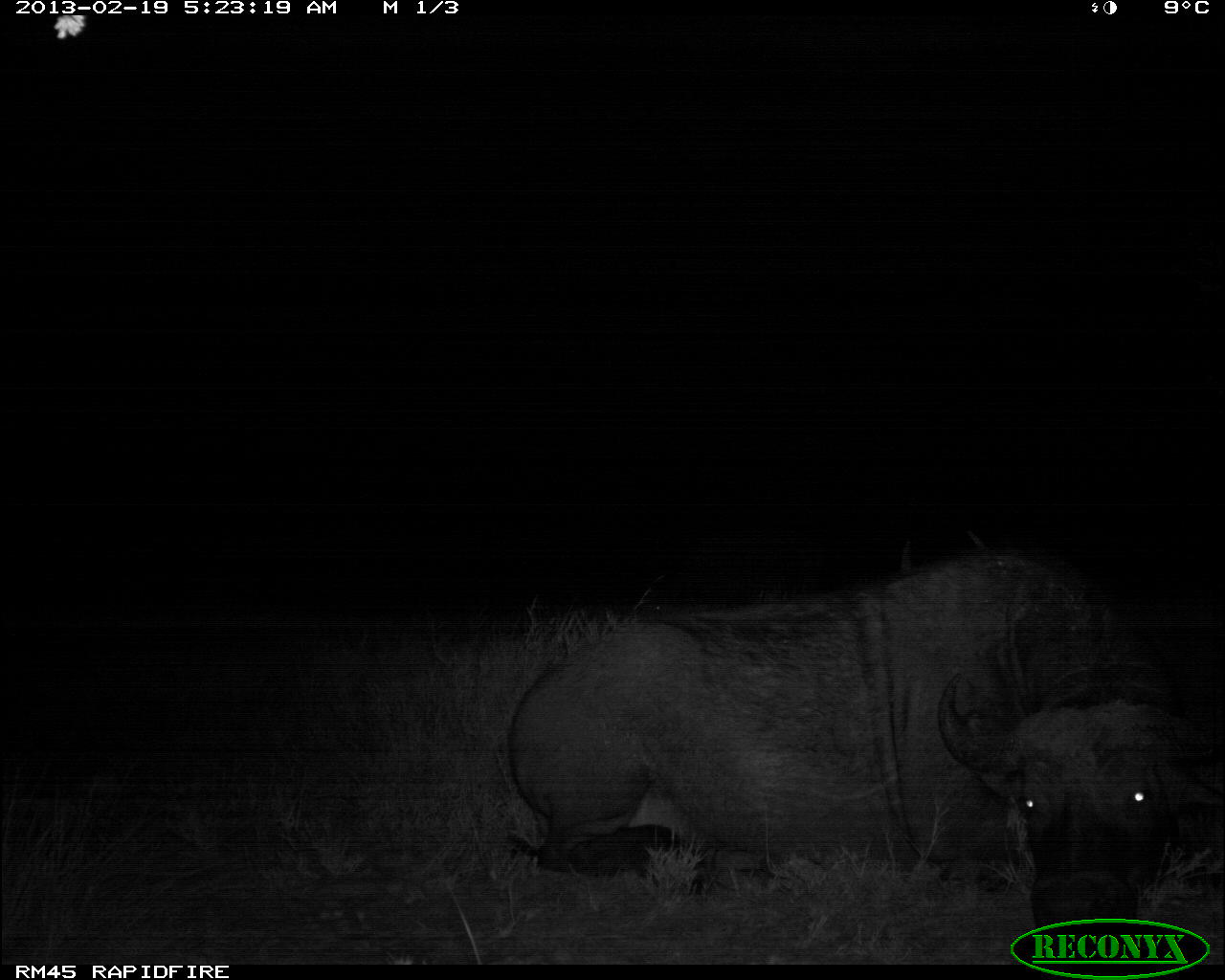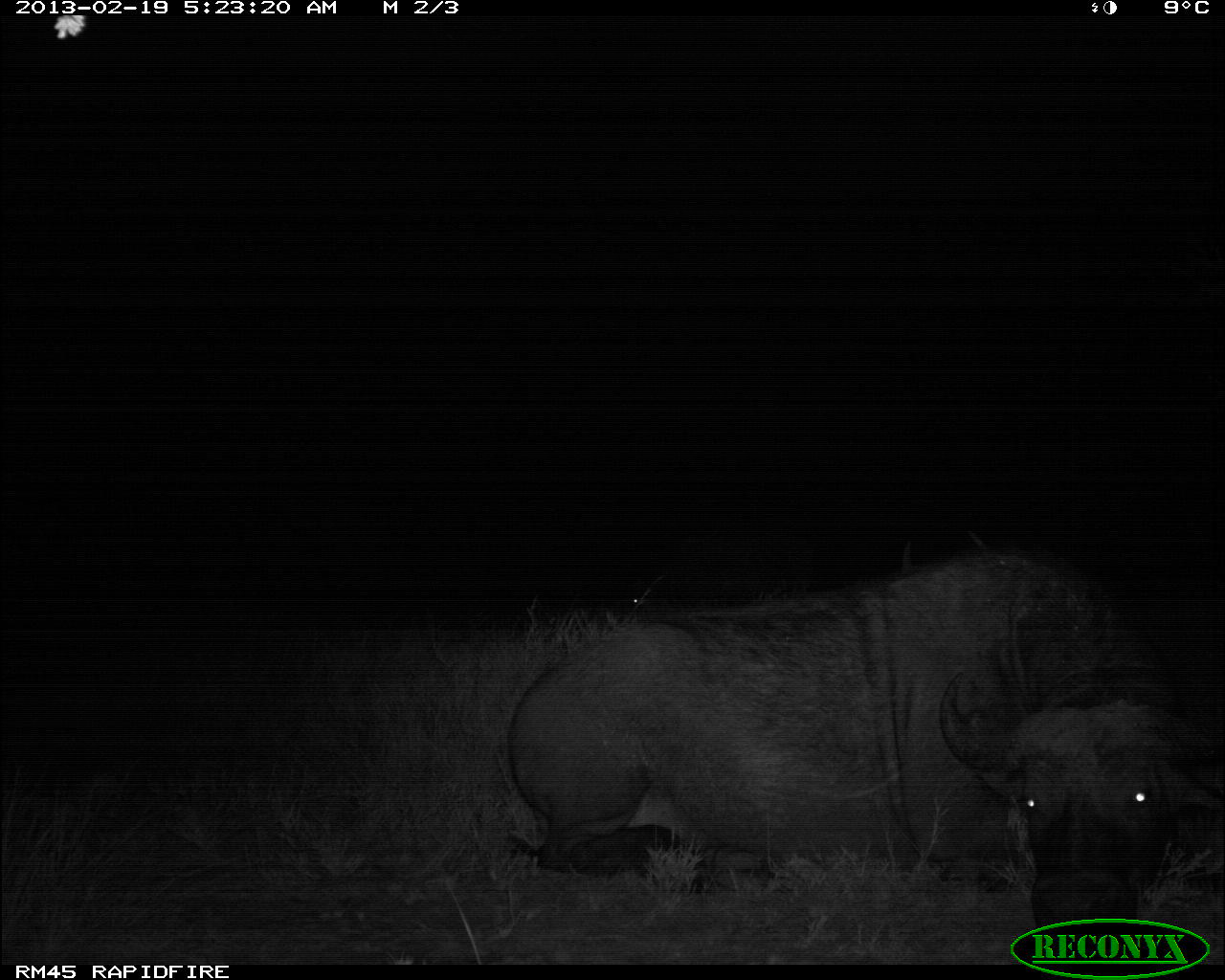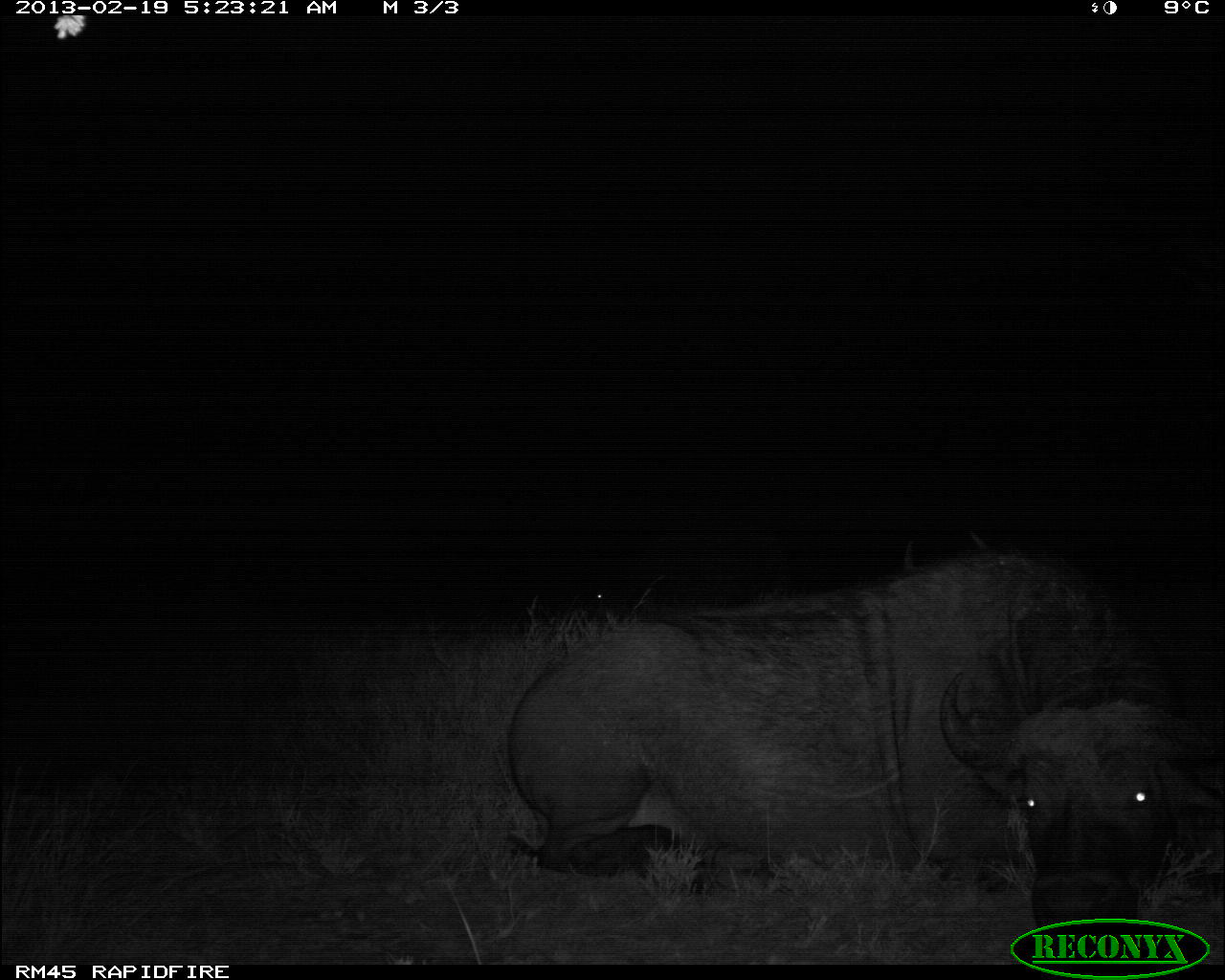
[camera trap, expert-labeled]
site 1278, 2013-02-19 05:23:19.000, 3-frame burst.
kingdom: Animalia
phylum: Chordata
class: Mammalia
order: Artiodactyla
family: Bovidae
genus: Syncerus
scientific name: Syncerus caffer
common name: african buffalo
Syncerus caffer (african buffalo), count 2.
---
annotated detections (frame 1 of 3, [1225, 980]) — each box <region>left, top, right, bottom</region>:
syncerus caffer: <region>503, 543, 1225, 929</region>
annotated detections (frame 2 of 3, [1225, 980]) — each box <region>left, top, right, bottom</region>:
syncerus caffer: <region>505, 542, 1225, 930</region>